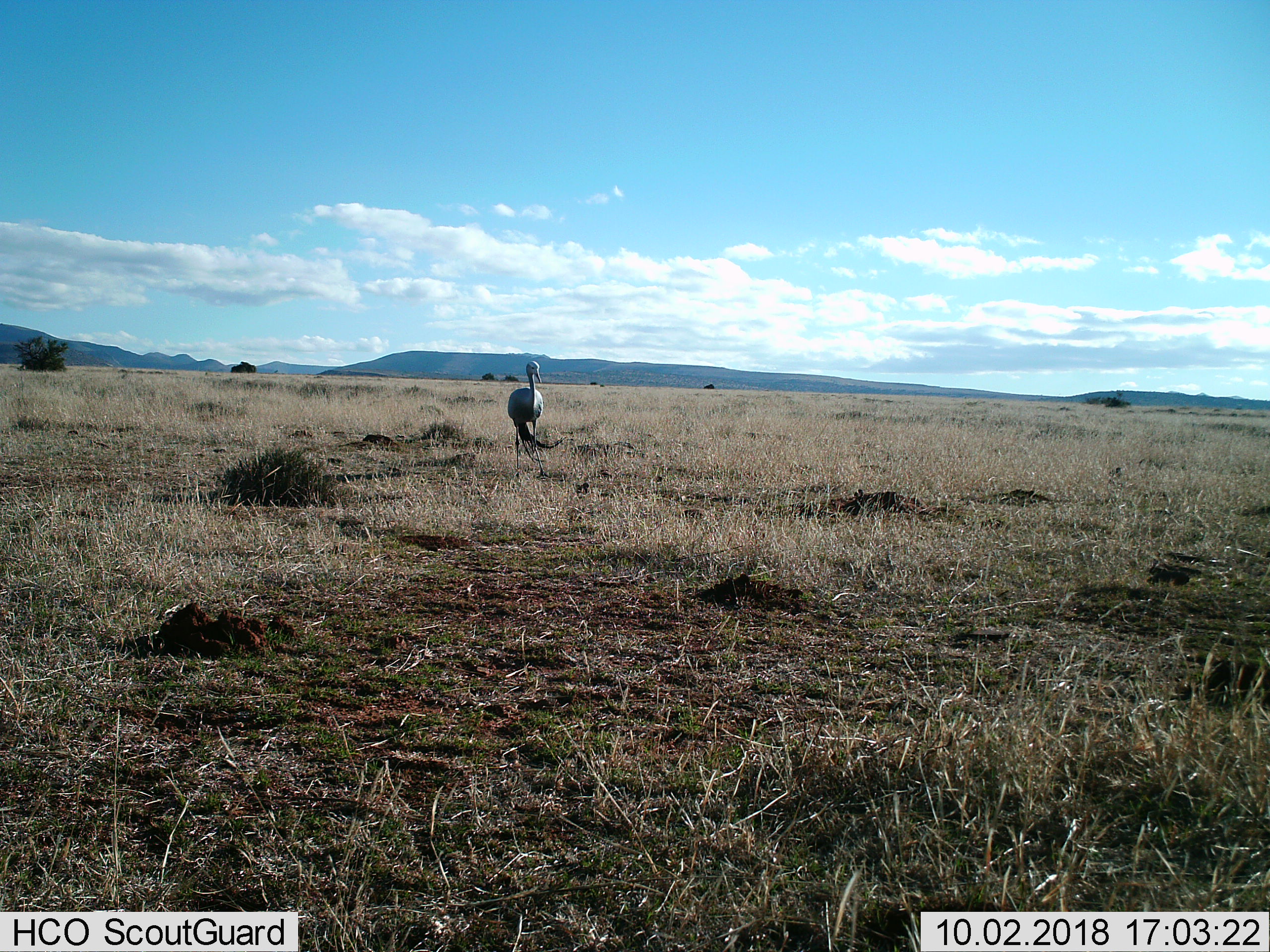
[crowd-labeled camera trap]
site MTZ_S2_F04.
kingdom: Animalia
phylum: Chordata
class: Aves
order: Gruiformes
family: Gruidae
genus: Anthropoides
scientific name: Anthropoides paradiseus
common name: blue crane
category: craneblue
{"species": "craneblue (blue crane) (Anthropoides paradiseus)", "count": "1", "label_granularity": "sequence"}